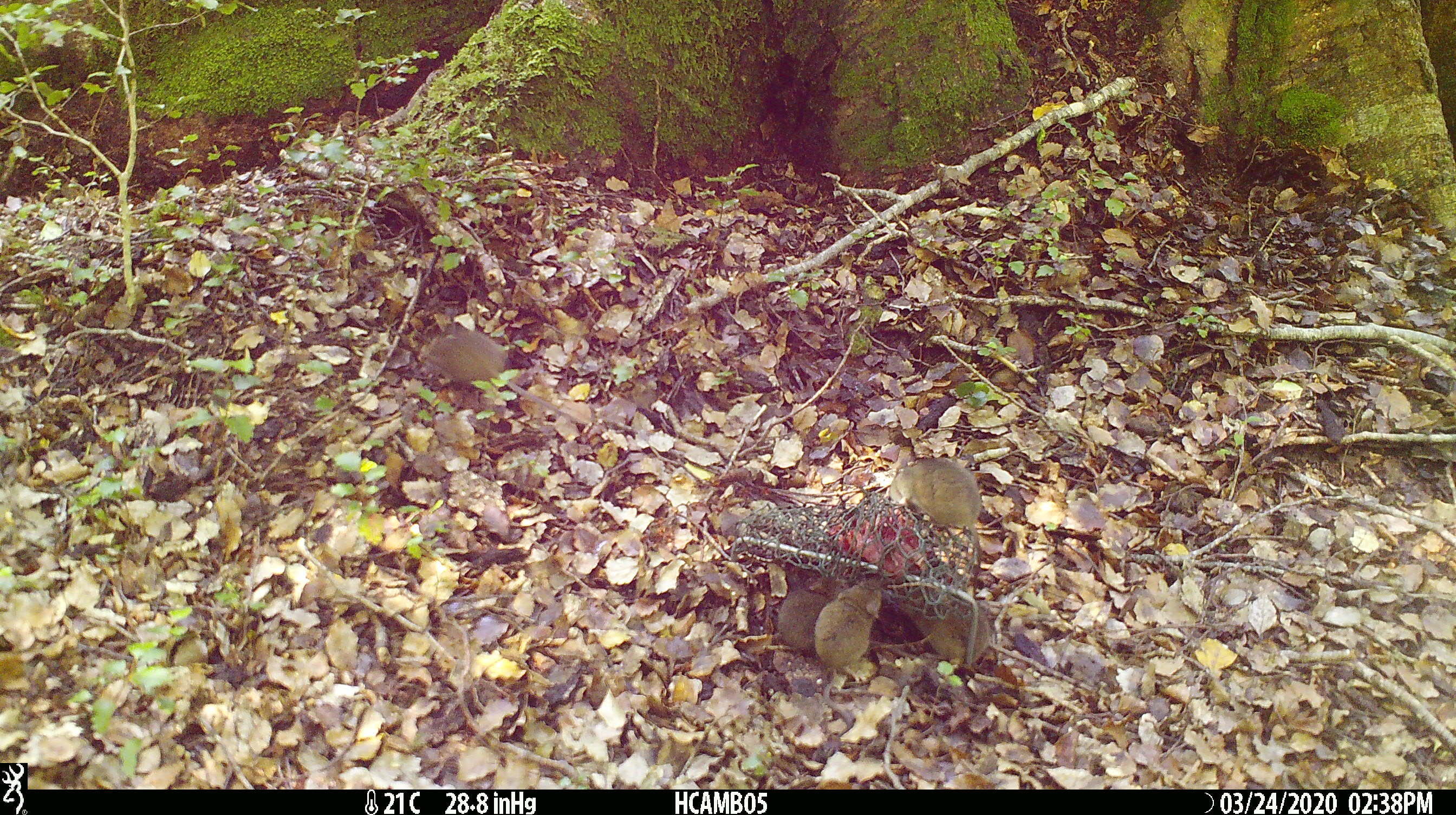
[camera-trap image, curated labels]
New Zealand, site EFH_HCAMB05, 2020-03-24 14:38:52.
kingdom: Animalia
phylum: Chordata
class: Mammalia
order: Rodentia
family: Muridae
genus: Mus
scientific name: Mus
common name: mouse